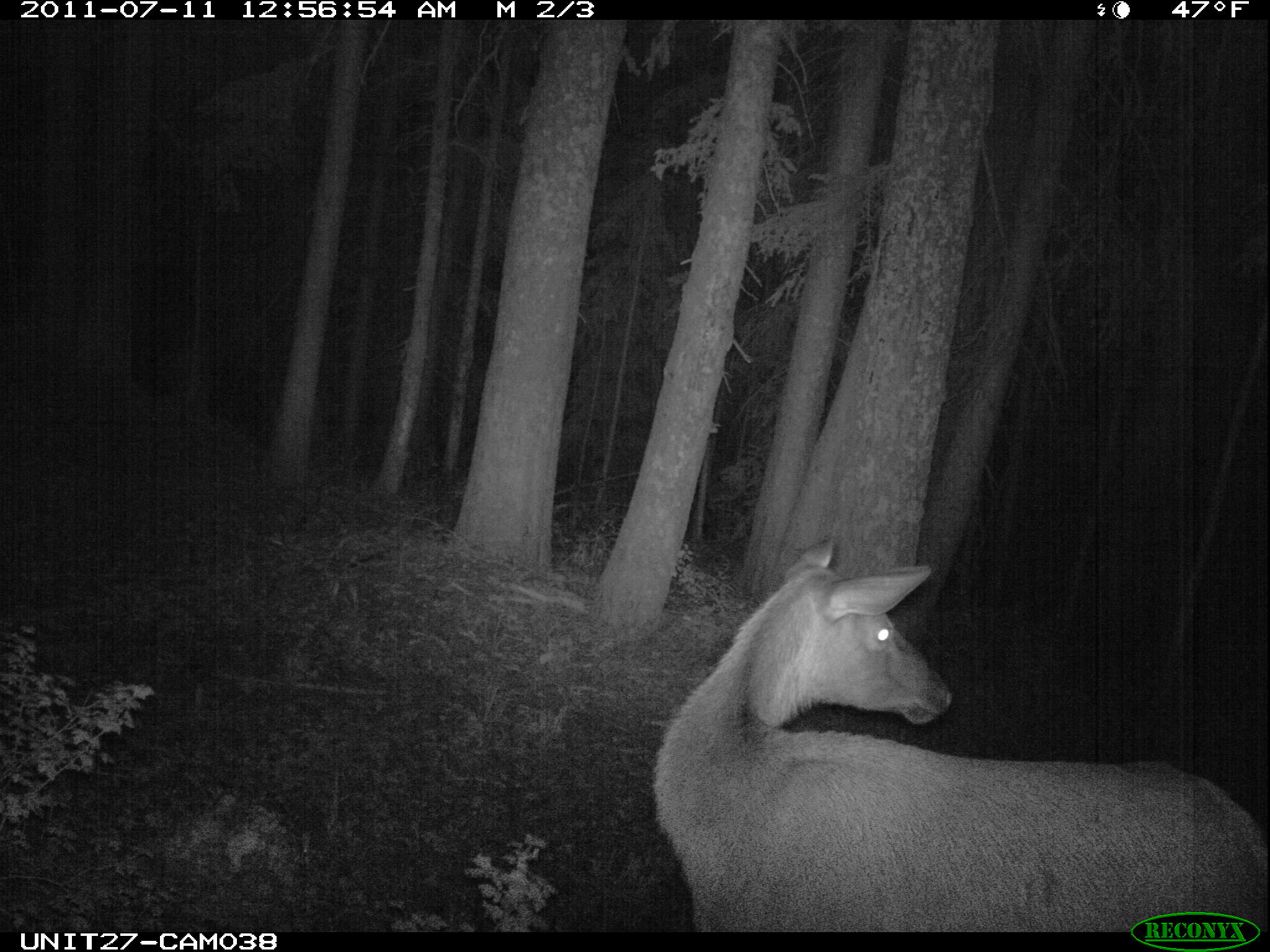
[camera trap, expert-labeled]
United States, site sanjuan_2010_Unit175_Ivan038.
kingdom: Animalia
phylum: Chordata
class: Mammalia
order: Artiodactyla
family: Cervidae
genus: Cervus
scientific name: Cervus elaphus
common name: red deer